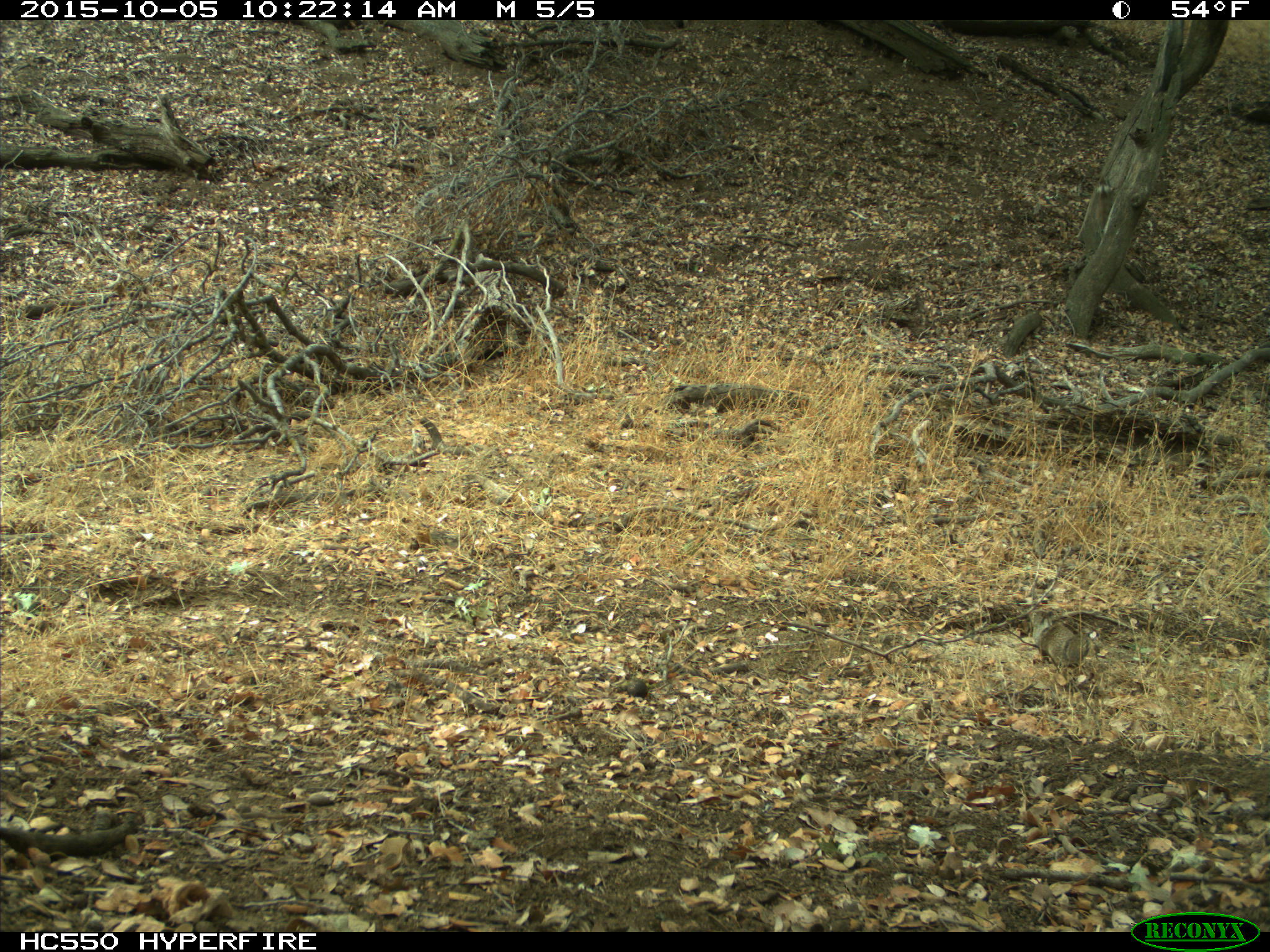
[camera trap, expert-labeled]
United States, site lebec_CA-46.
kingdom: Animalia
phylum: Chordata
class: Mammalia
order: Rodentia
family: Sciuridae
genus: Otospermophilus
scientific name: Otospermophilus beecheyi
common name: california ground squirrel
Otospermophilus beecheyi (california ground squirrel).